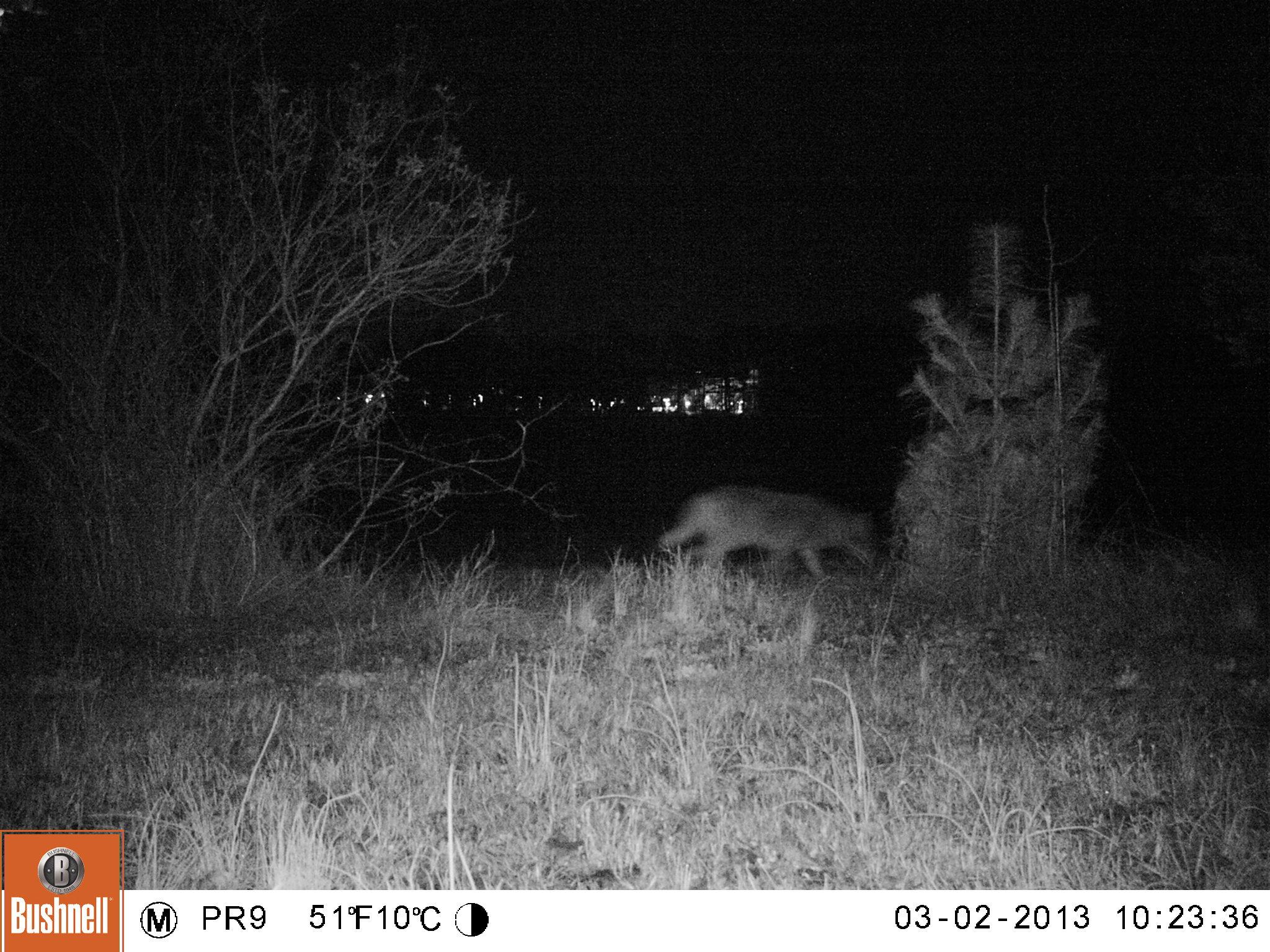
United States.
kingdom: Animalia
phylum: Chordata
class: Mammalia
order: Carnivora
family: Canidae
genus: Canis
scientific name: Canis latrans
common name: coyote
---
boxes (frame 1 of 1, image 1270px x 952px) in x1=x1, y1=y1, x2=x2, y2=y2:
Coyote: x1=646, y1=472, x2=901, y2=594